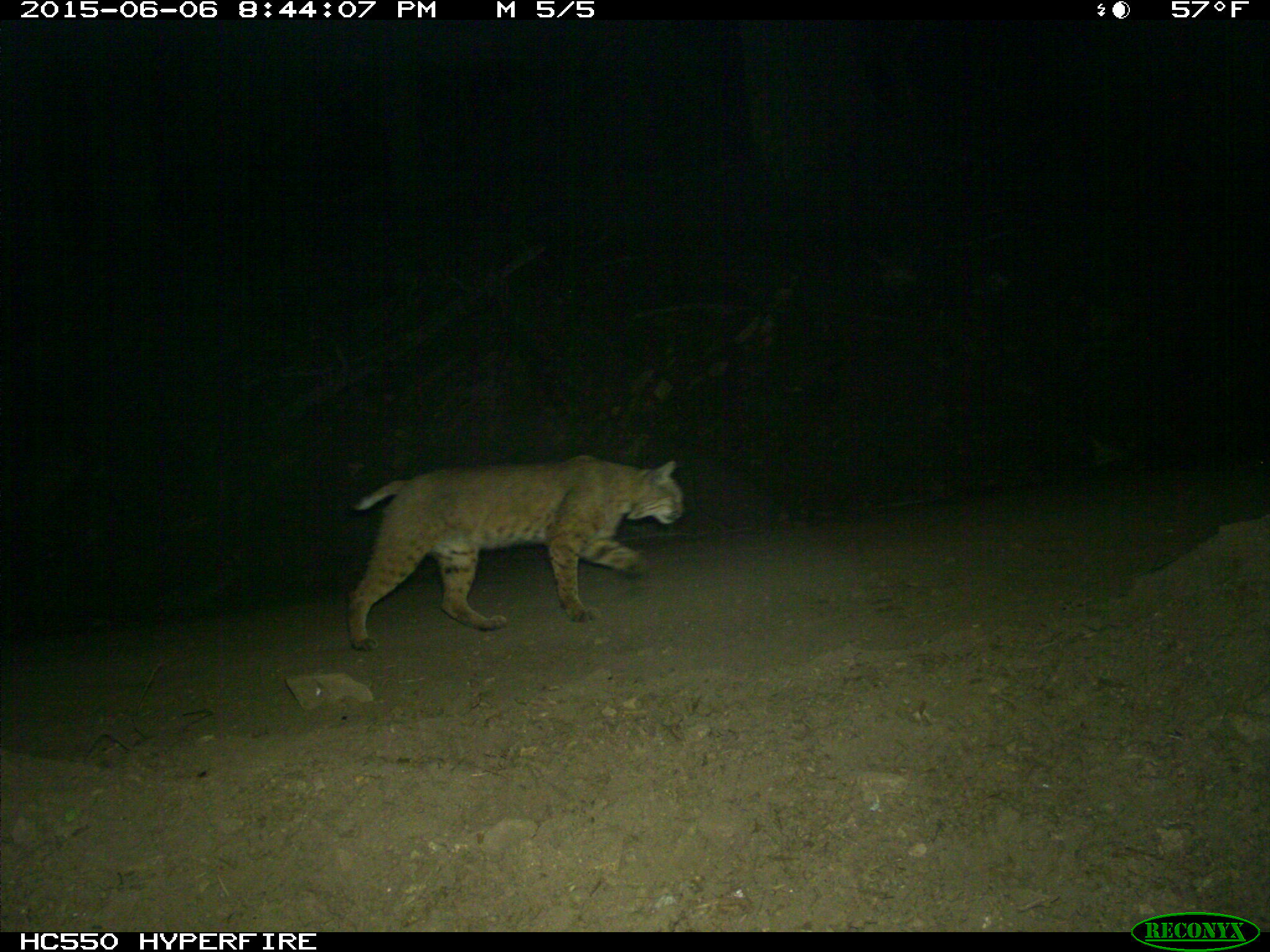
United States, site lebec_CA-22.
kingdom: Animalia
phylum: Chordata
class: Mammalia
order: Carnivora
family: Felidae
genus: Lynx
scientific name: Lynx rufus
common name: bobcat